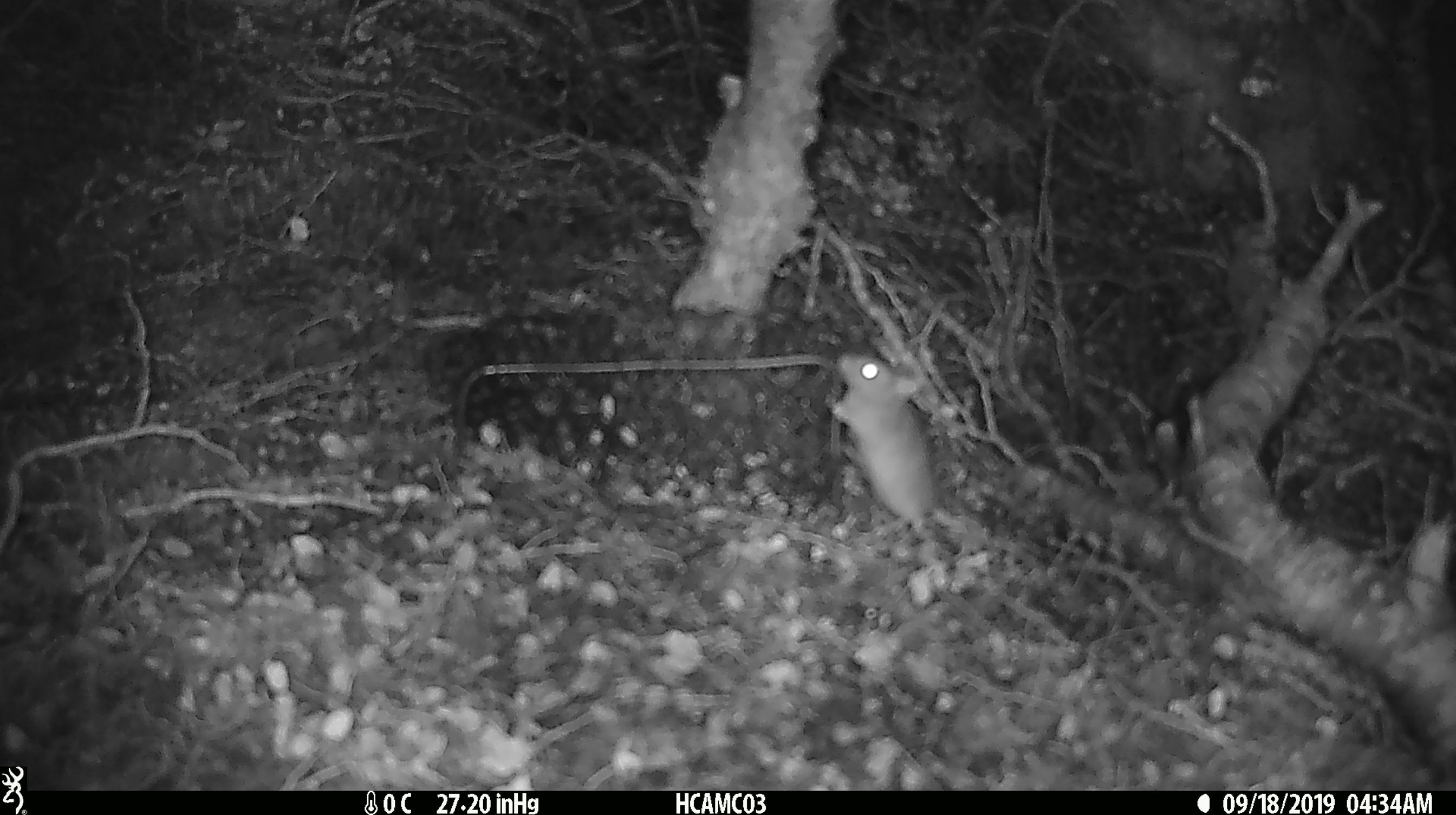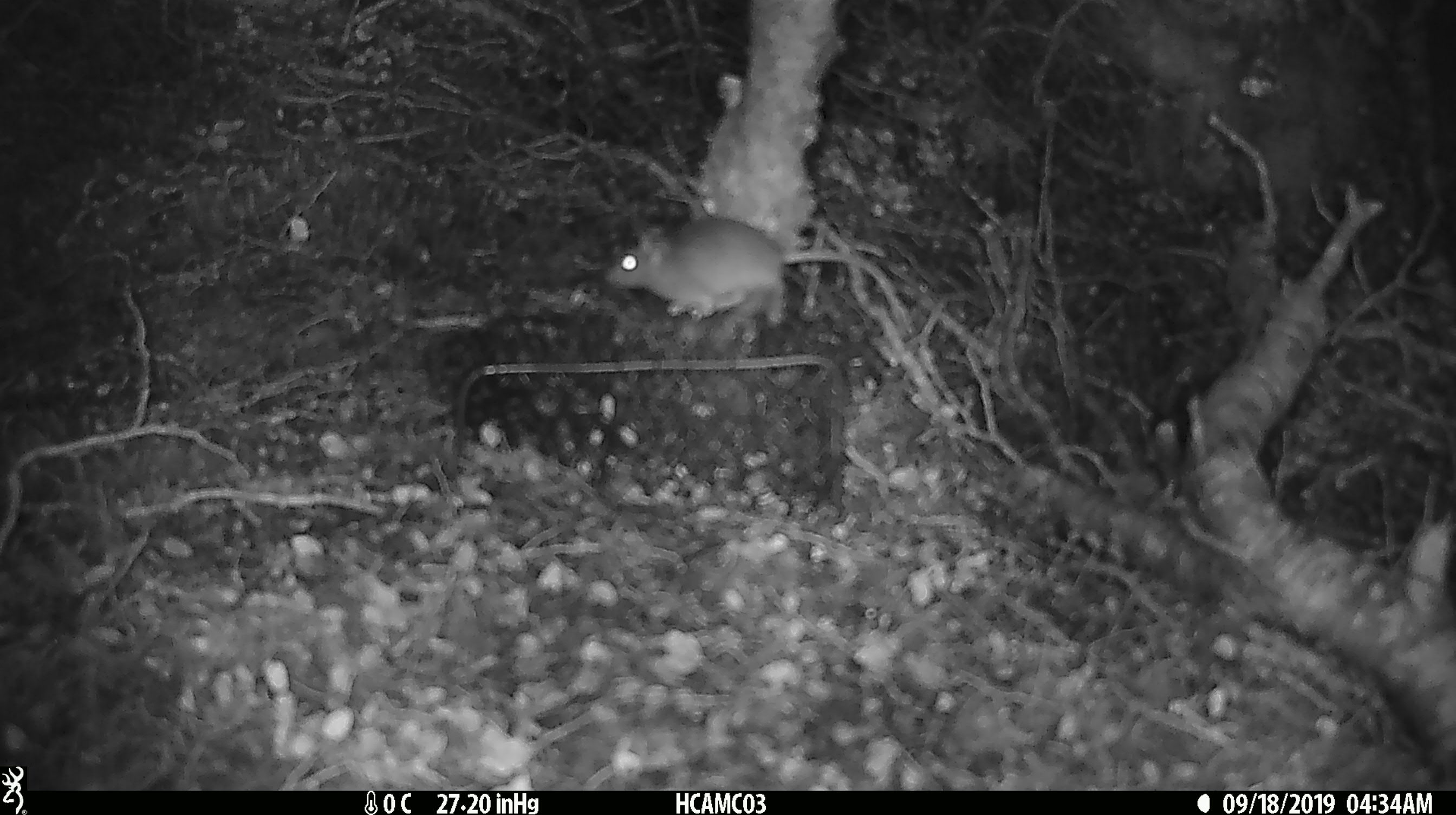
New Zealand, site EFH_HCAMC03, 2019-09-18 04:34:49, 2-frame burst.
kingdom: Animalia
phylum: Chordata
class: Mammalia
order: Rodentia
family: Muridae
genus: Mus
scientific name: Mus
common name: mouse